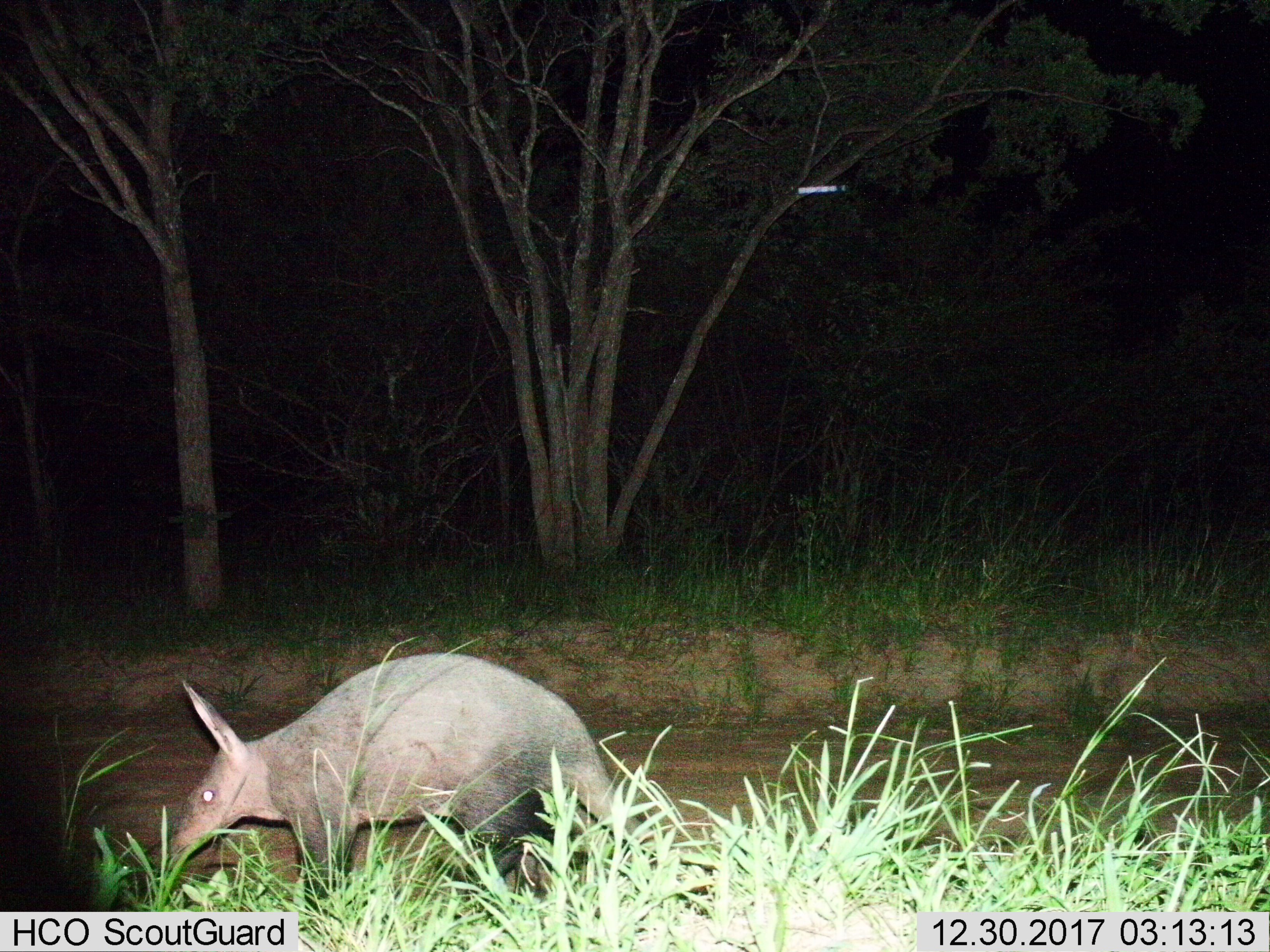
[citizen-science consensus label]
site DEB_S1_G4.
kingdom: Animalia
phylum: Chordata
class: Mammalia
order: Tubulidentata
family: Orycteropodidae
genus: Orycteropus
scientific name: Orycteropus afer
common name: aardvark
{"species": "aardvark (Orycteropus afer)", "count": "1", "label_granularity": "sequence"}